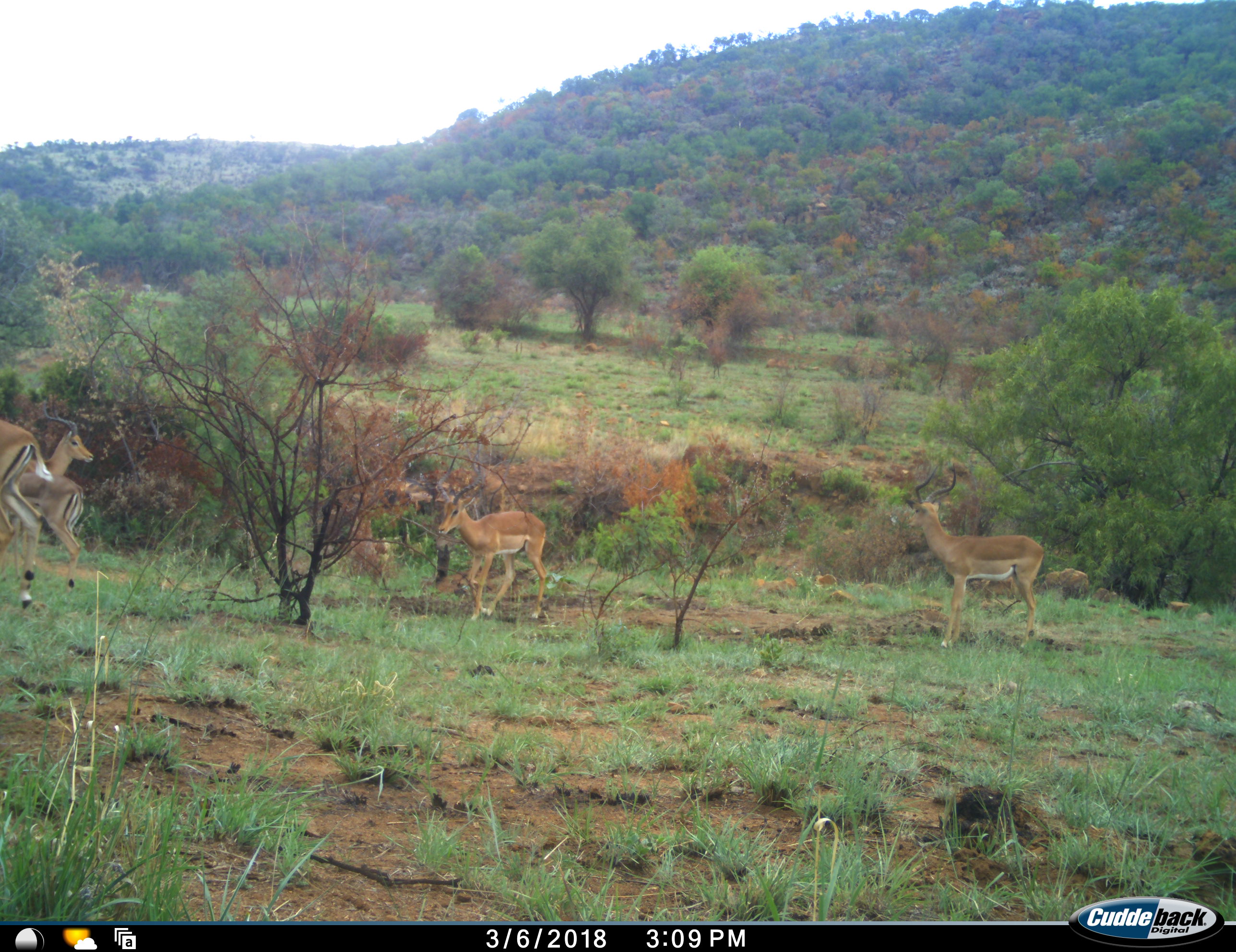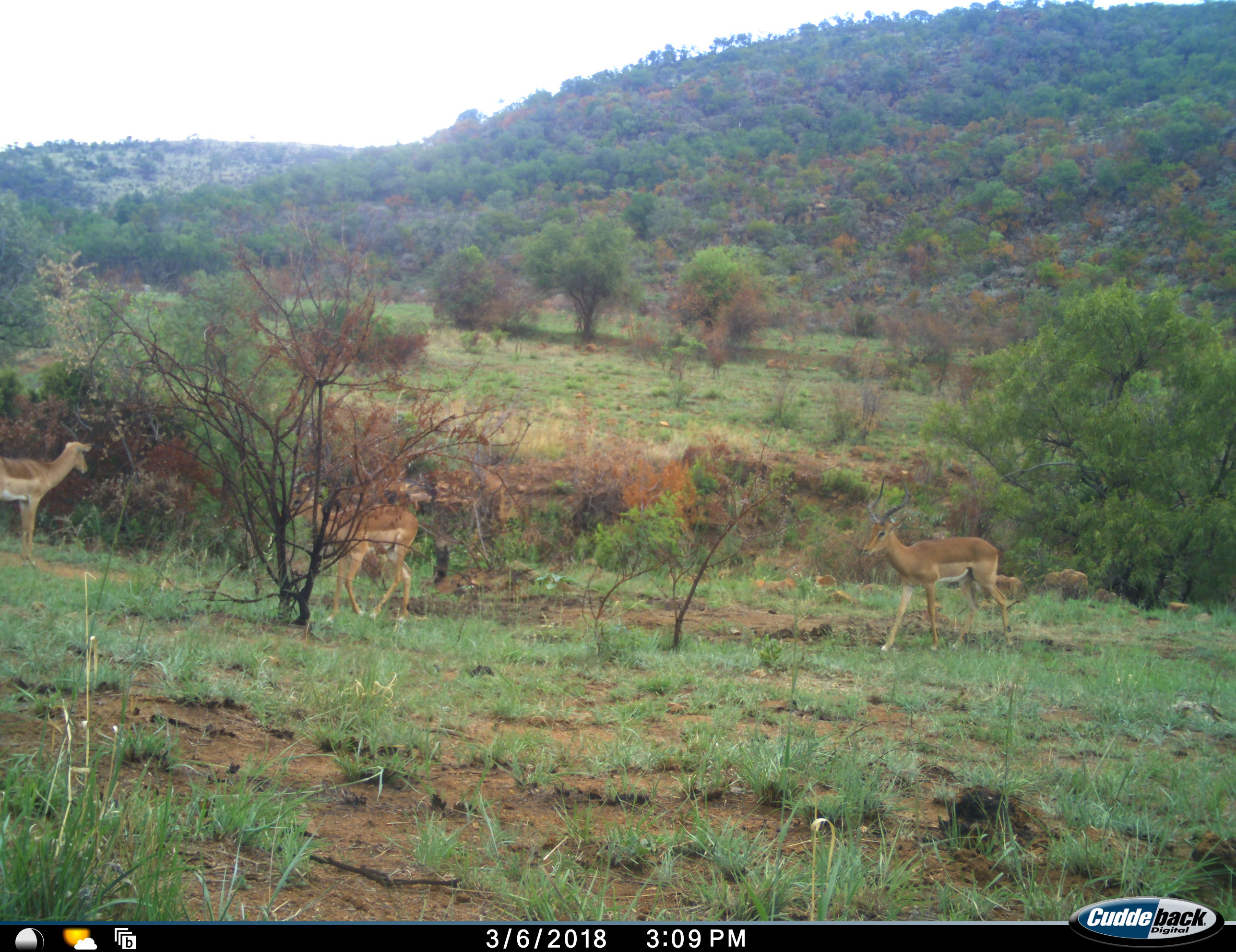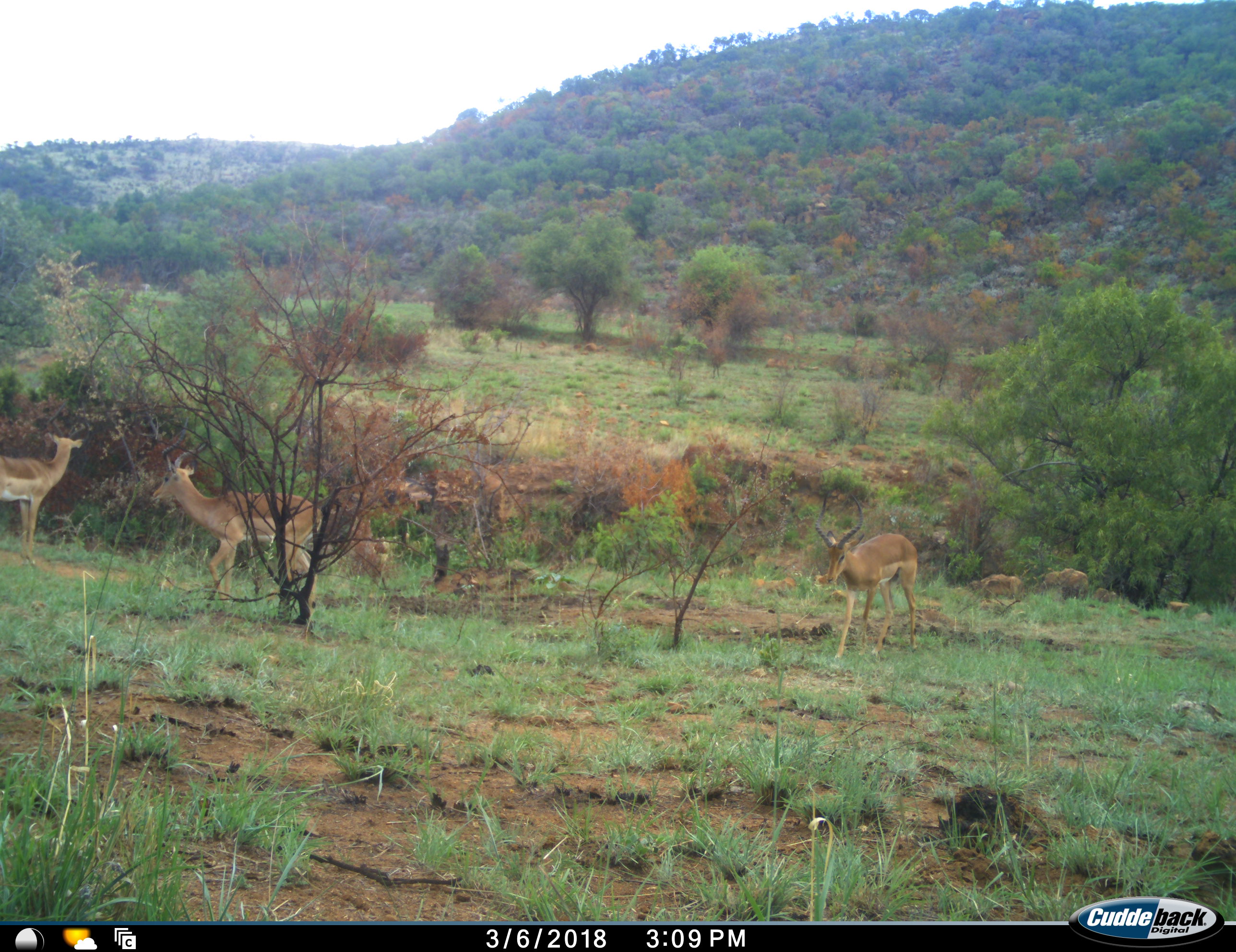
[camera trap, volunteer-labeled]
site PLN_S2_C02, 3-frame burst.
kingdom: Animalia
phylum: Chordata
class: Mammalia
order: Artiodactyla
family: Bovidae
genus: Aepyceros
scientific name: Aepyceros melampus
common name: impala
Impala (Aepyceros melampus), count 5. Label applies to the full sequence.